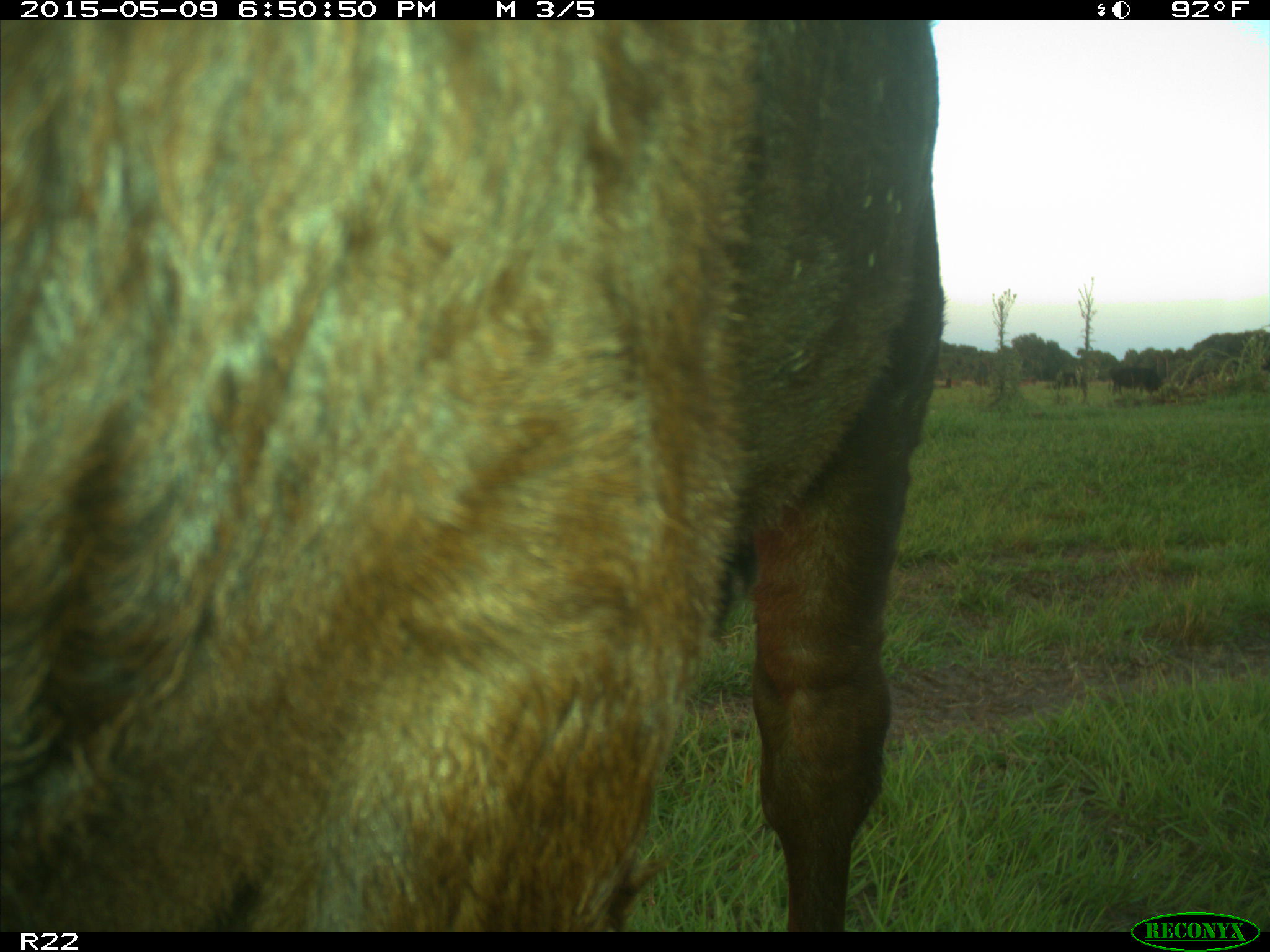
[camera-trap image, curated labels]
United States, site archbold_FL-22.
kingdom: Animalia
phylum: Chordata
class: Mammalia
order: Artiodactyla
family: Bovidae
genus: Bos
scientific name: Bos taurus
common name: domestic cow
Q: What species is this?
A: Bos taurus (domestic cow).